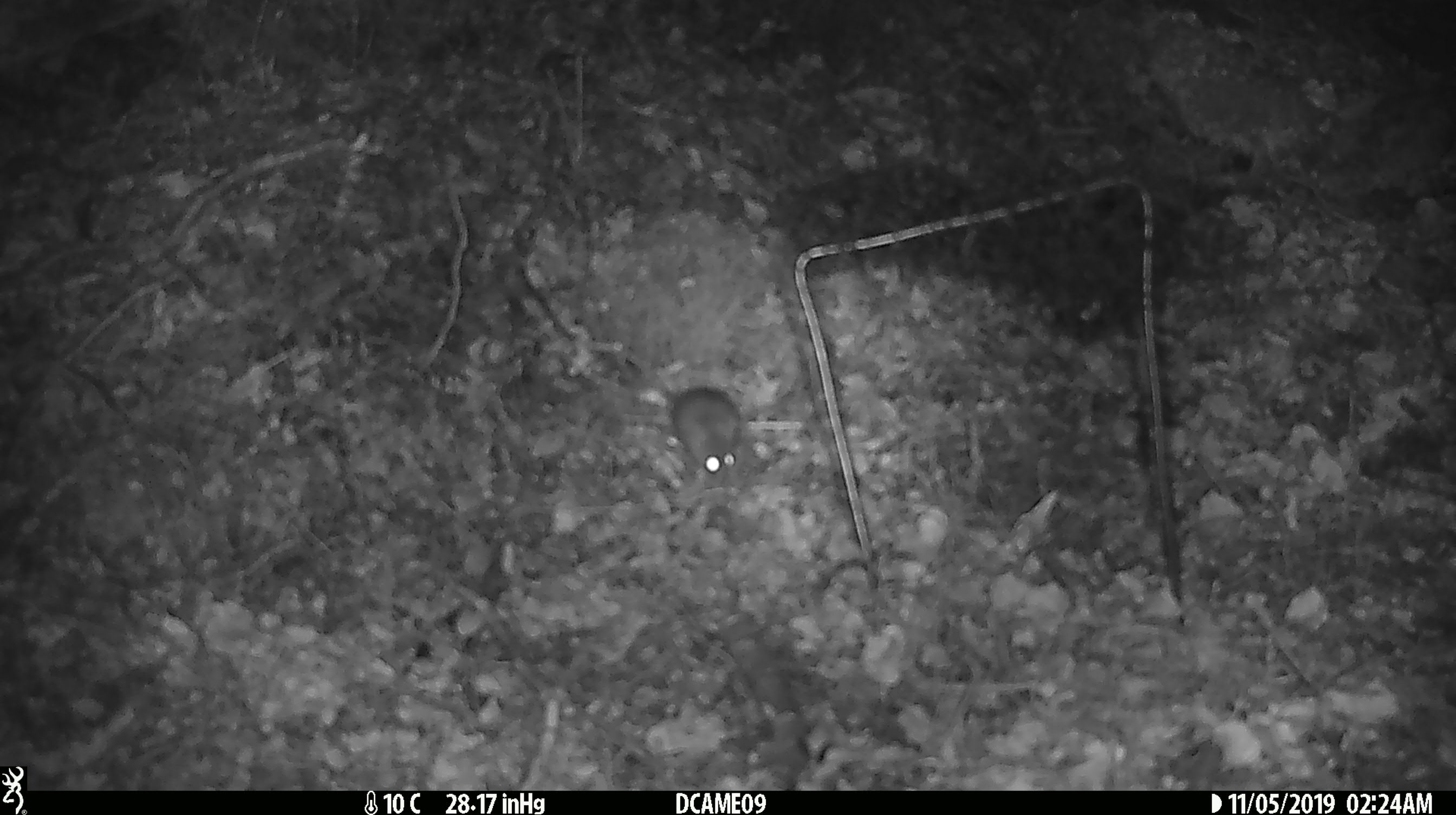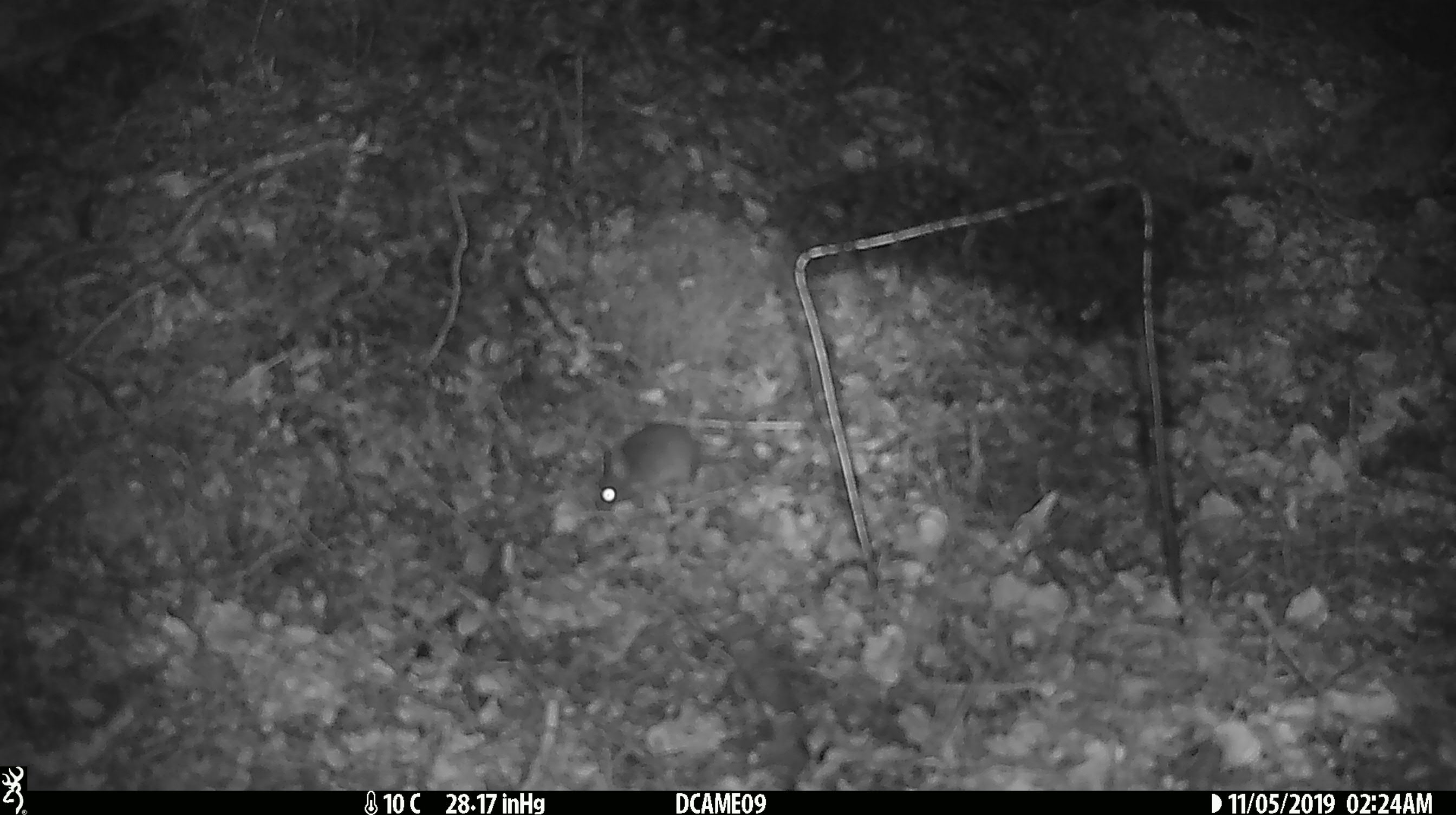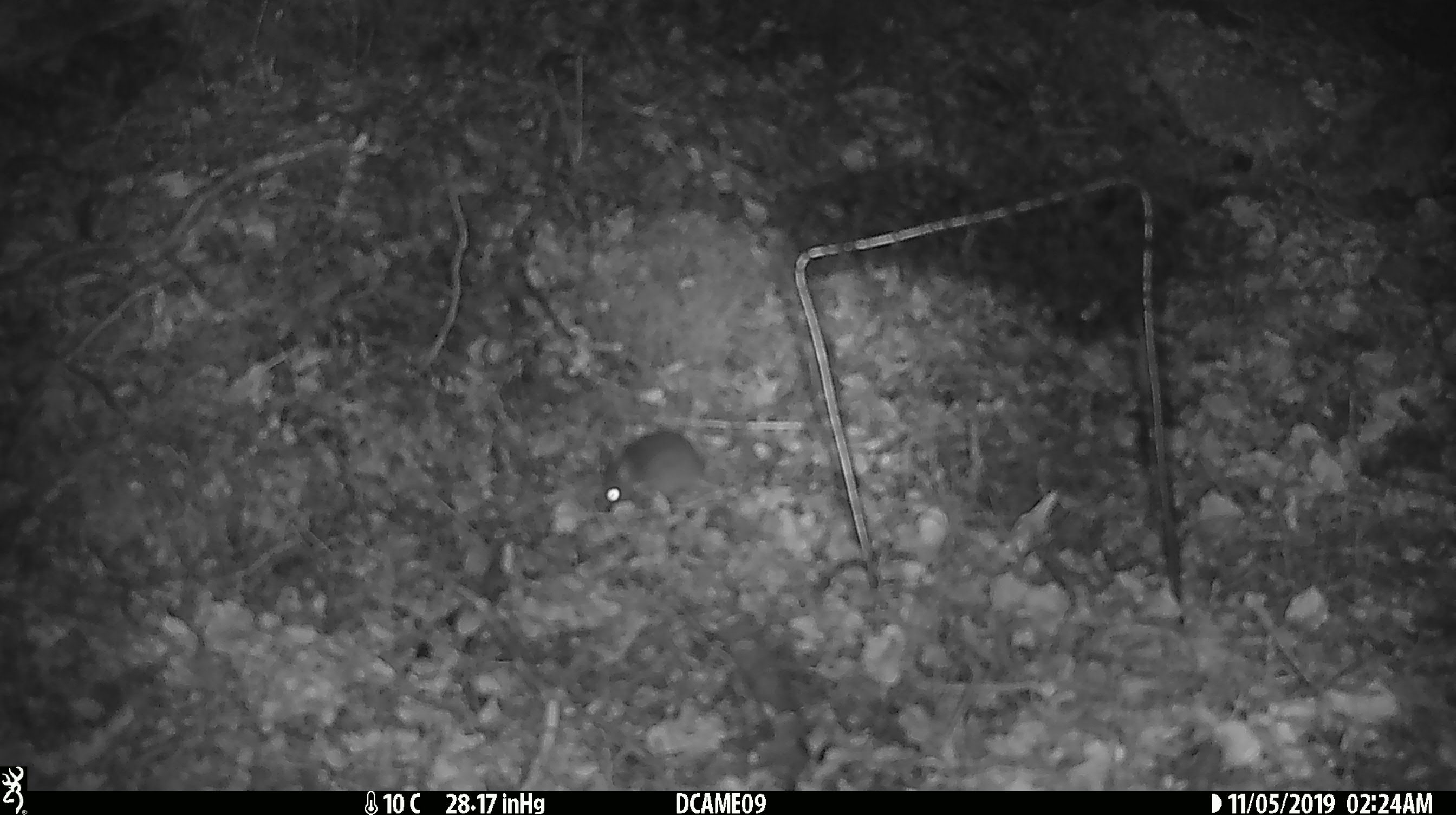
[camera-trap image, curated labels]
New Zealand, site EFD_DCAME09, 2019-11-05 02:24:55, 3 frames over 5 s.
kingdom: Animalia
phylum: Chordata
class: Mammalia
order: Rodentia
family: Muridae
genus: Mus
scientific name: Mus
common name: mouse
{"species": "mouse (Mus)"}